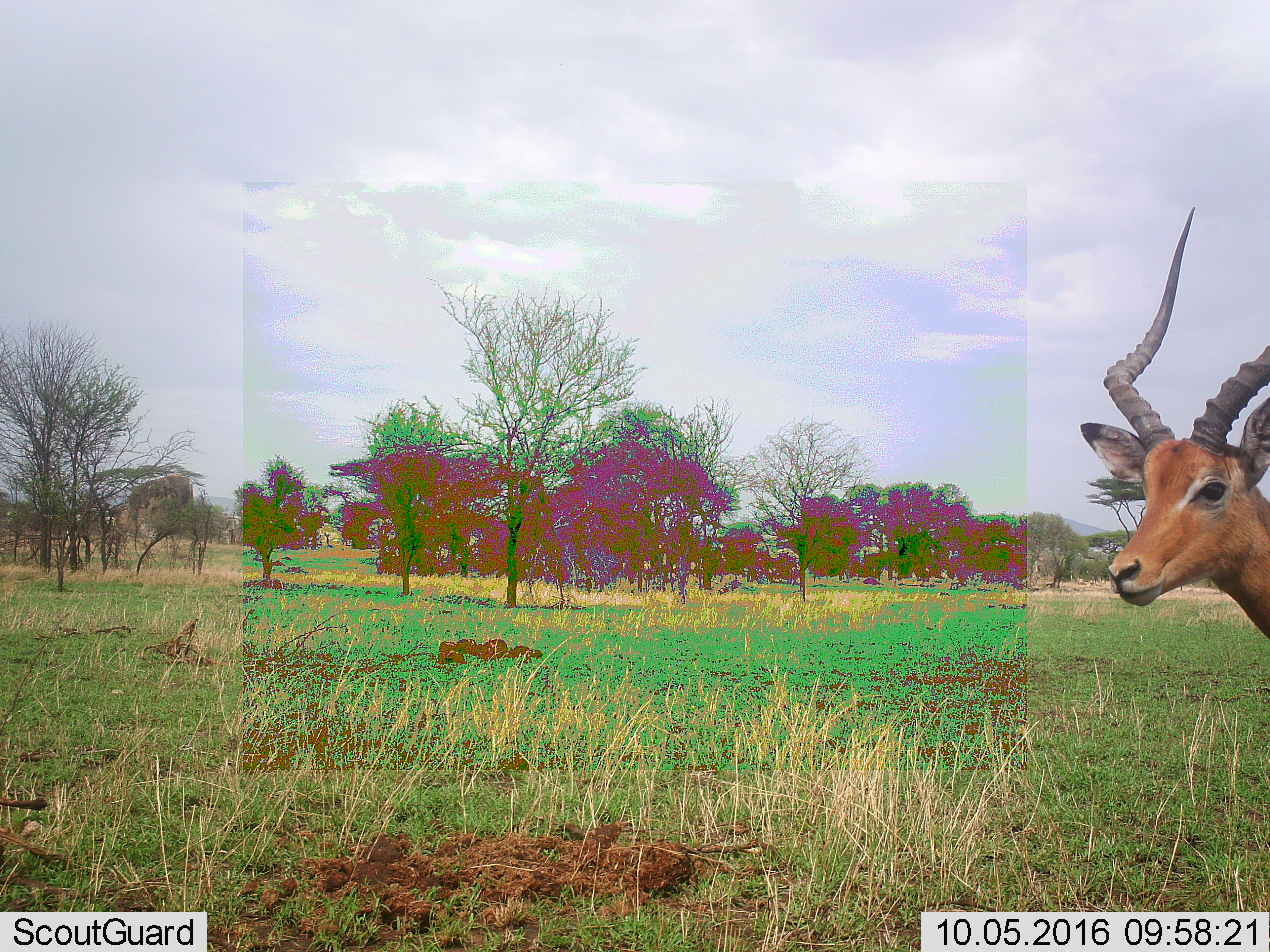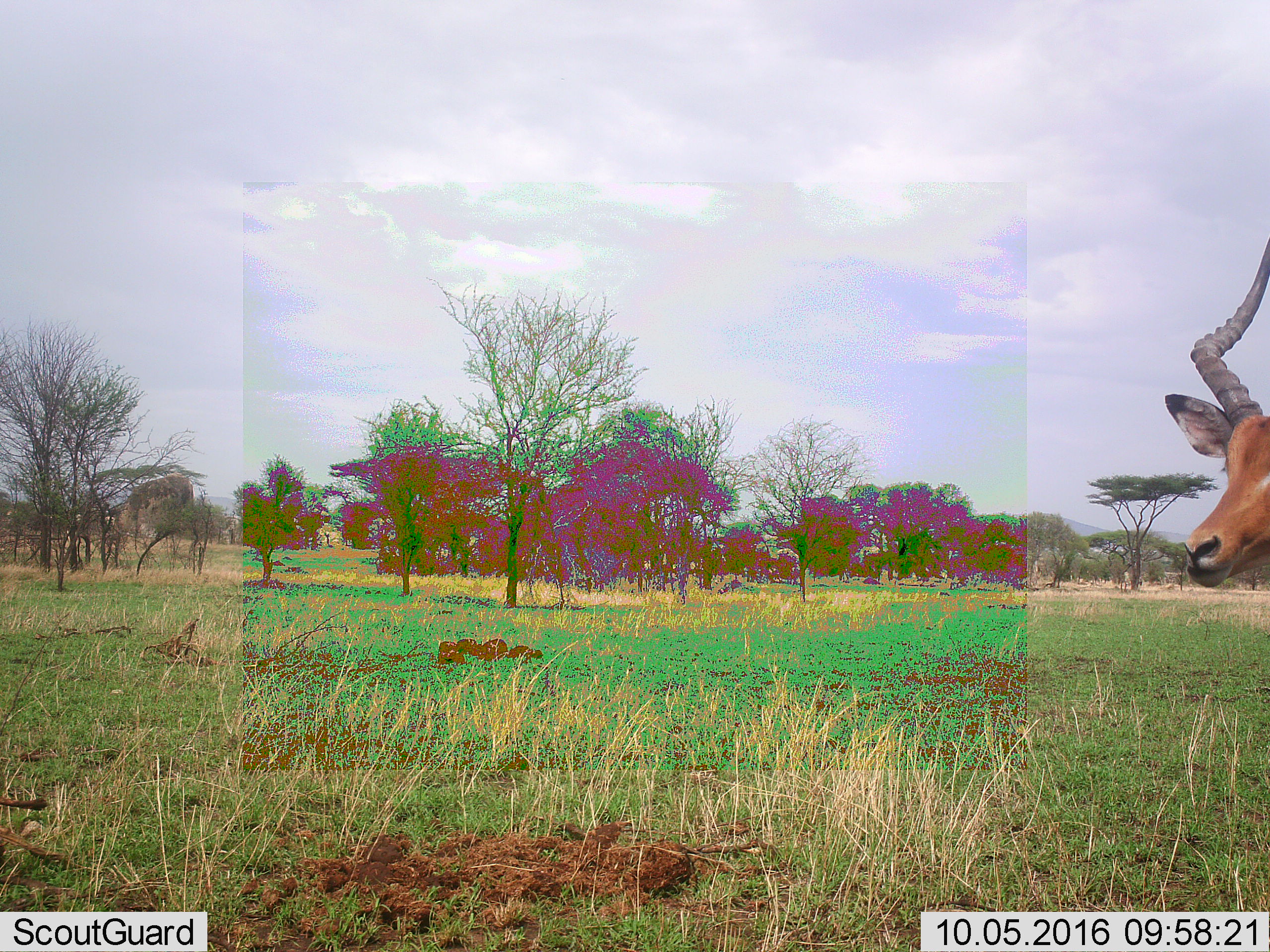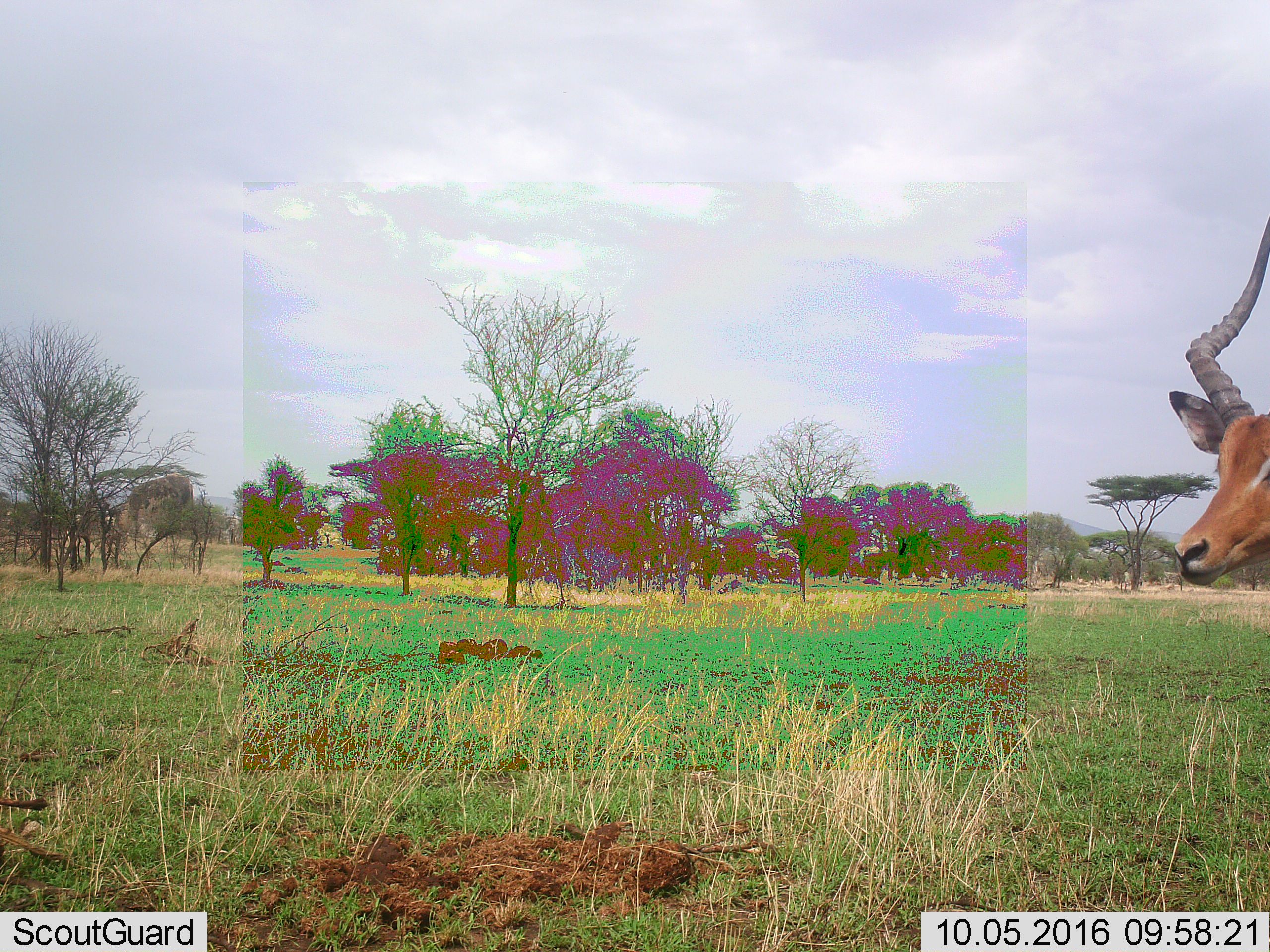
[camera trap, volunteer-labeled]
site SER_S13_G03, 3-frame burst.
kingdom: Animalia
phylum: Chordata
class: Mammalia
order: Artiodactyla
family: Bovidae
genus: Aepyceros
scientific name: Aepyceros melampus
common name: impala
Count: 1.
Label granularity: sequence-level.